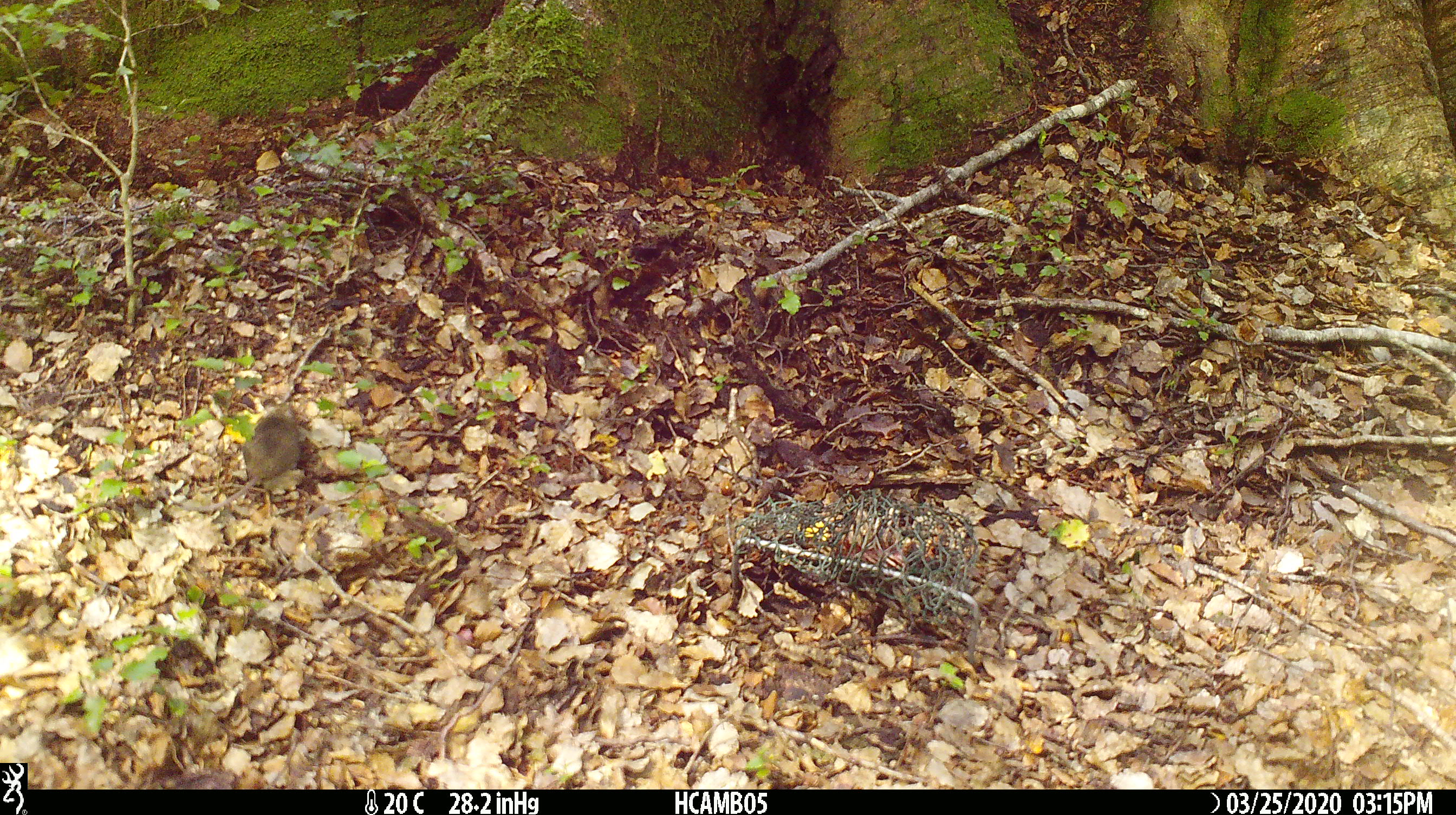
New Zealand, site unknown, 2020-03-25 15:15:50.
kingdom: Animalia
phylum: Chordata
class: Mammalia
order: Rodentia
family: Muridae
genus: Mus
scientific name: Mus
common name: mouse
Mouse (Mus).